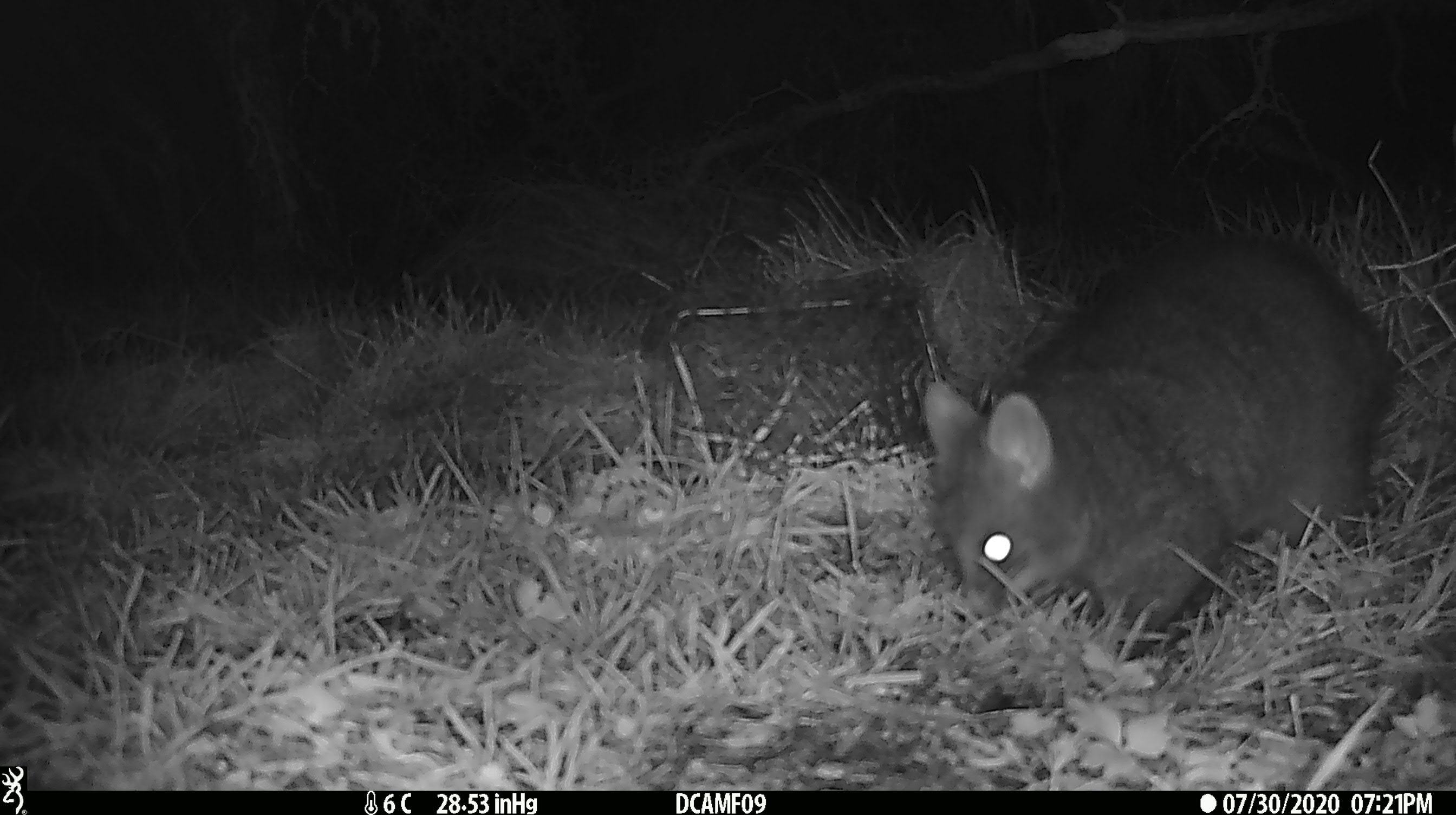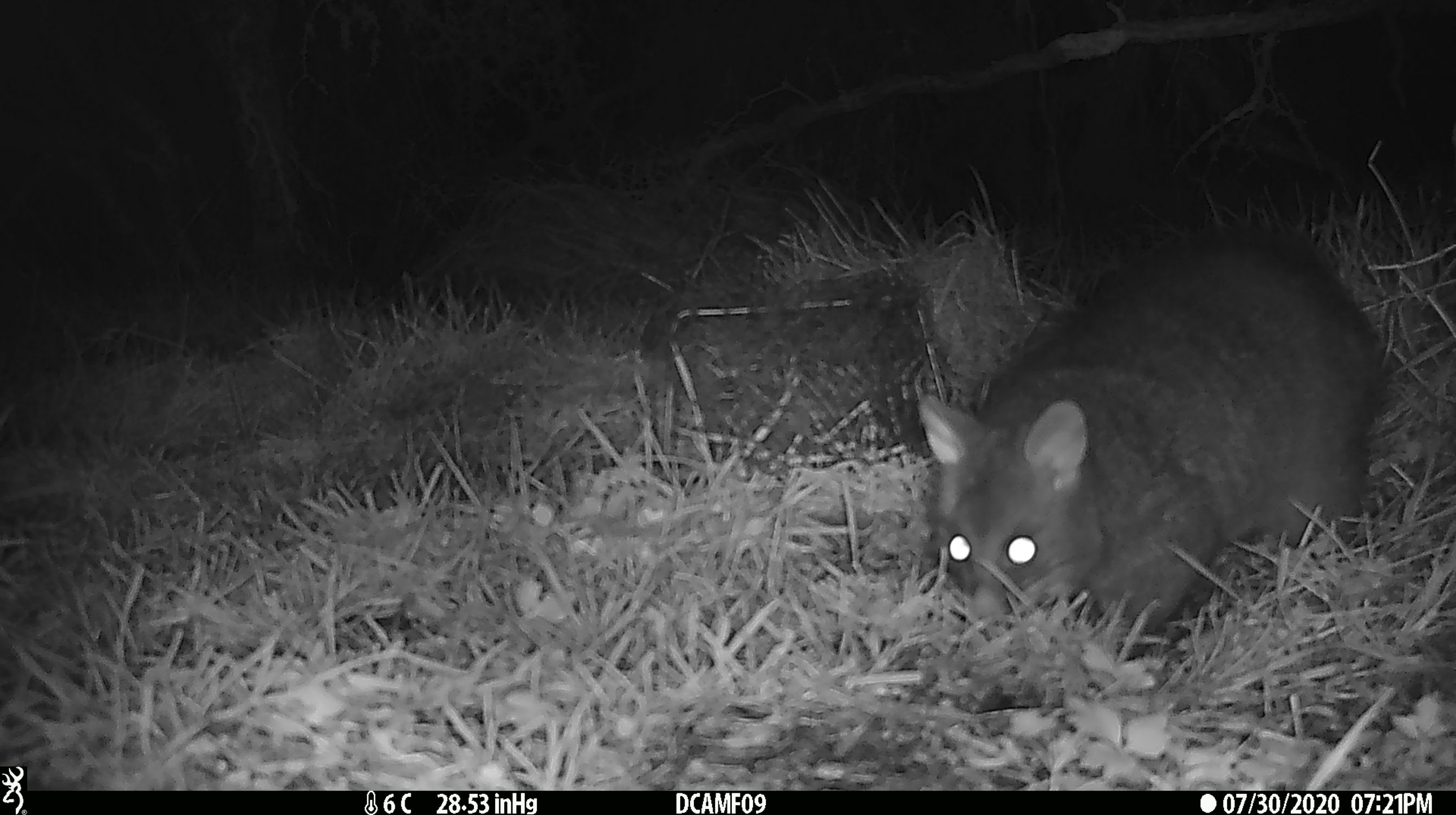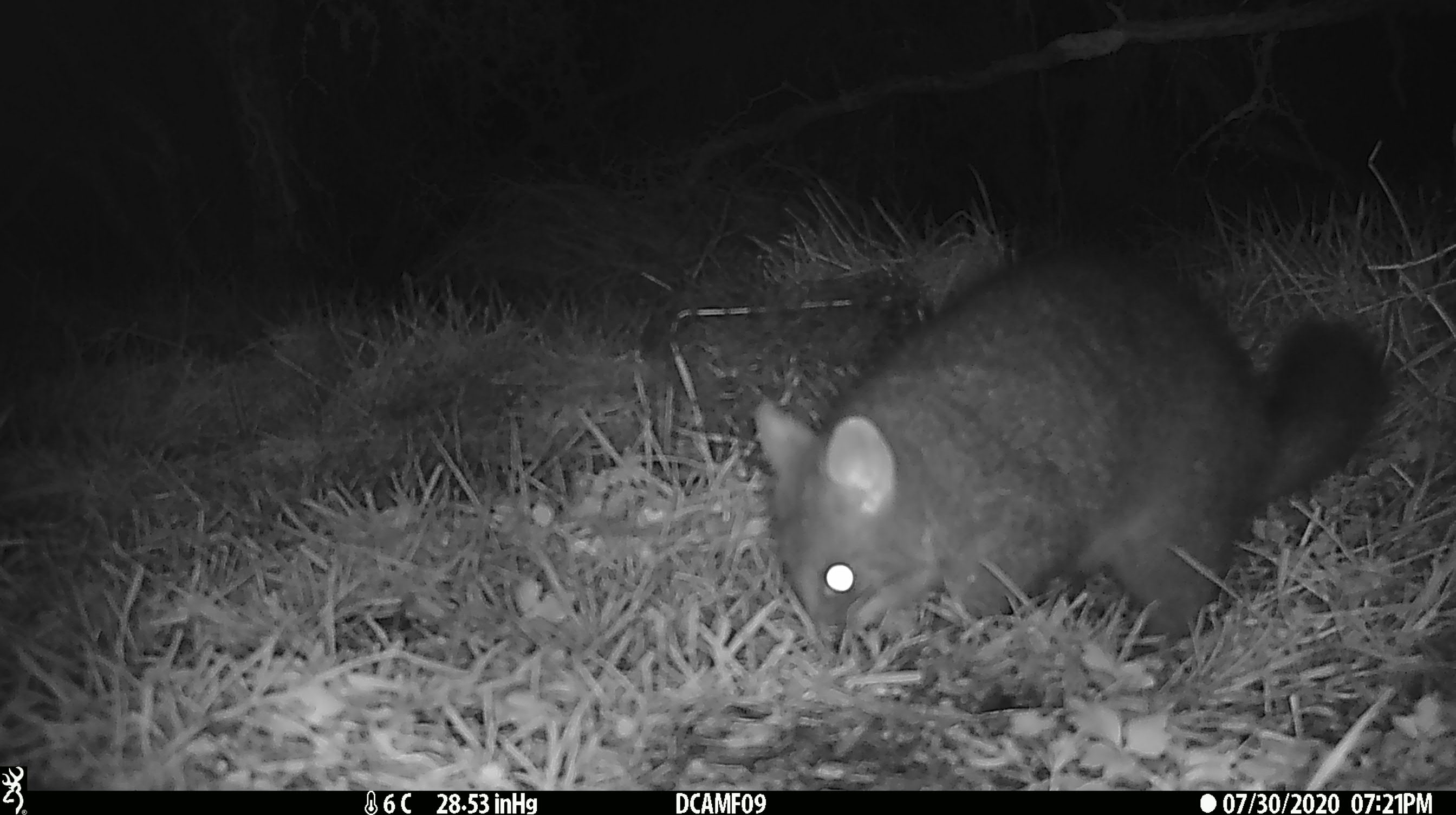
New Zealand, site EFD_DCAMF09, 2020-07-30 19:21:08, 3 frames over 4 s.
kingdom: Animalia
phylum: Chordata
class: Mammalia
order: Diprotodontia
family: Phalangeridae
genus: Trichosurus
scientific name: Trichosurus vulpecula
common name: common brushtail possum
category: possum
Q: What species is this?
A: Possum (common brushtail possum) (Trichosurus vulpecula).